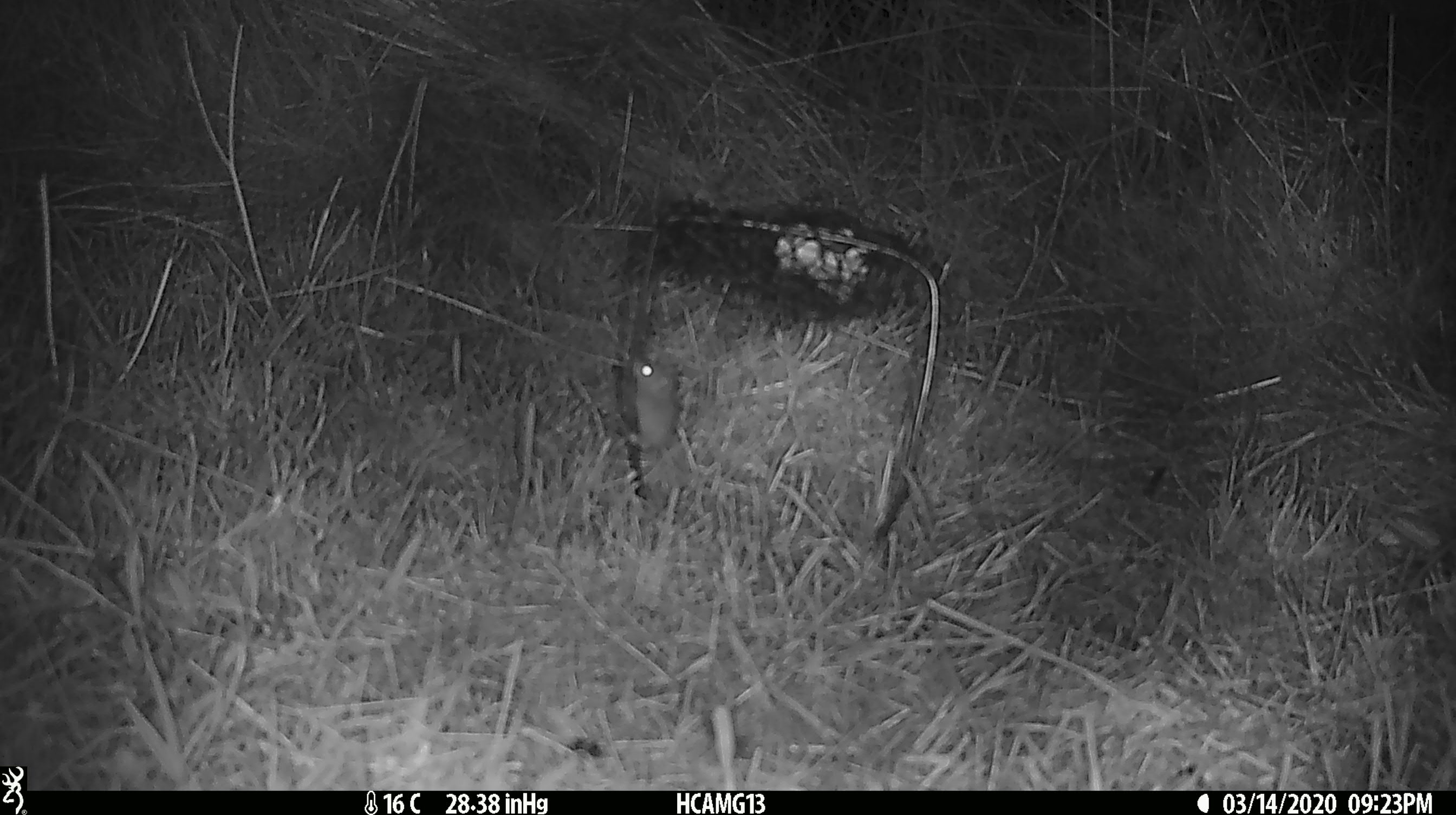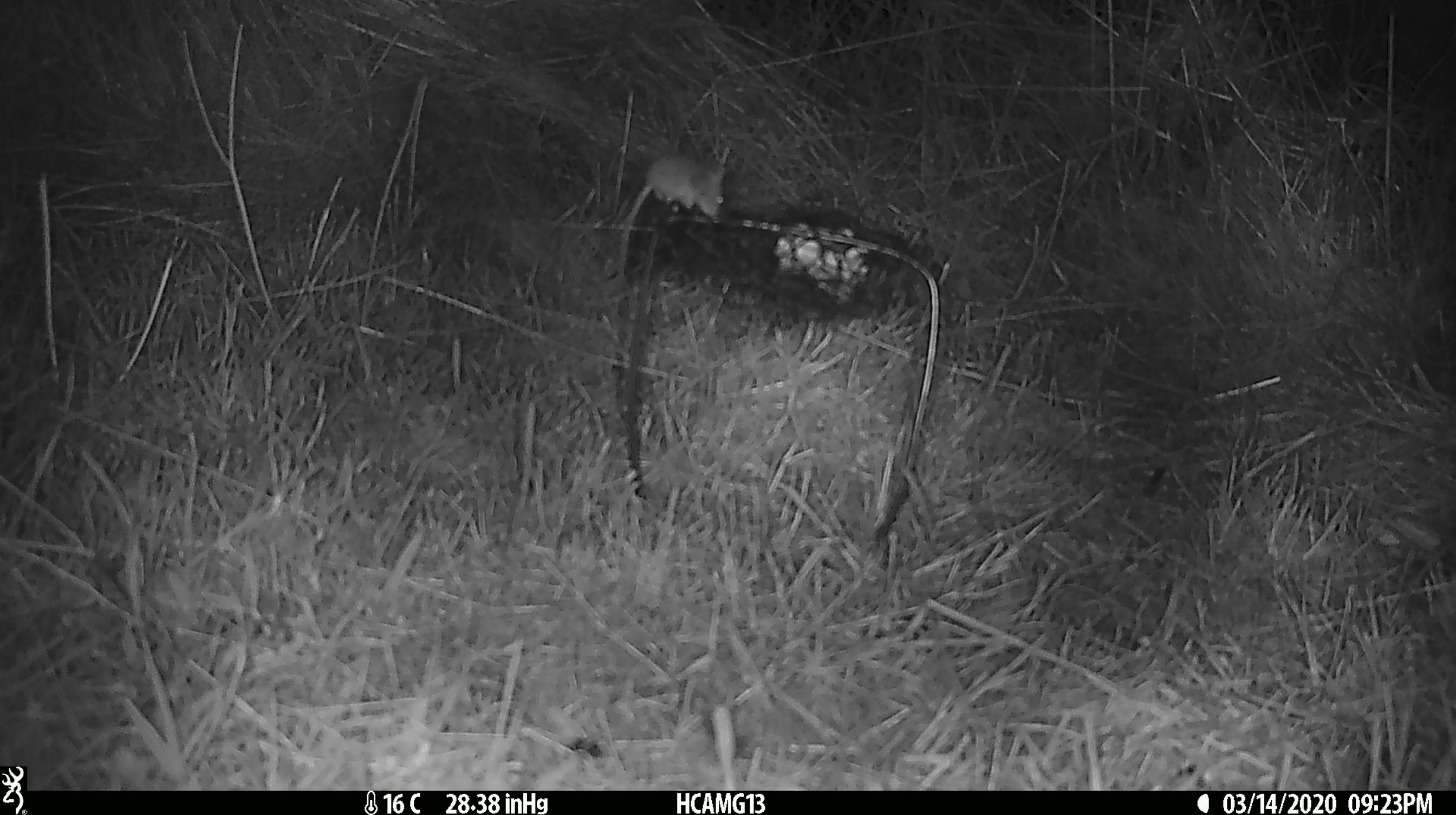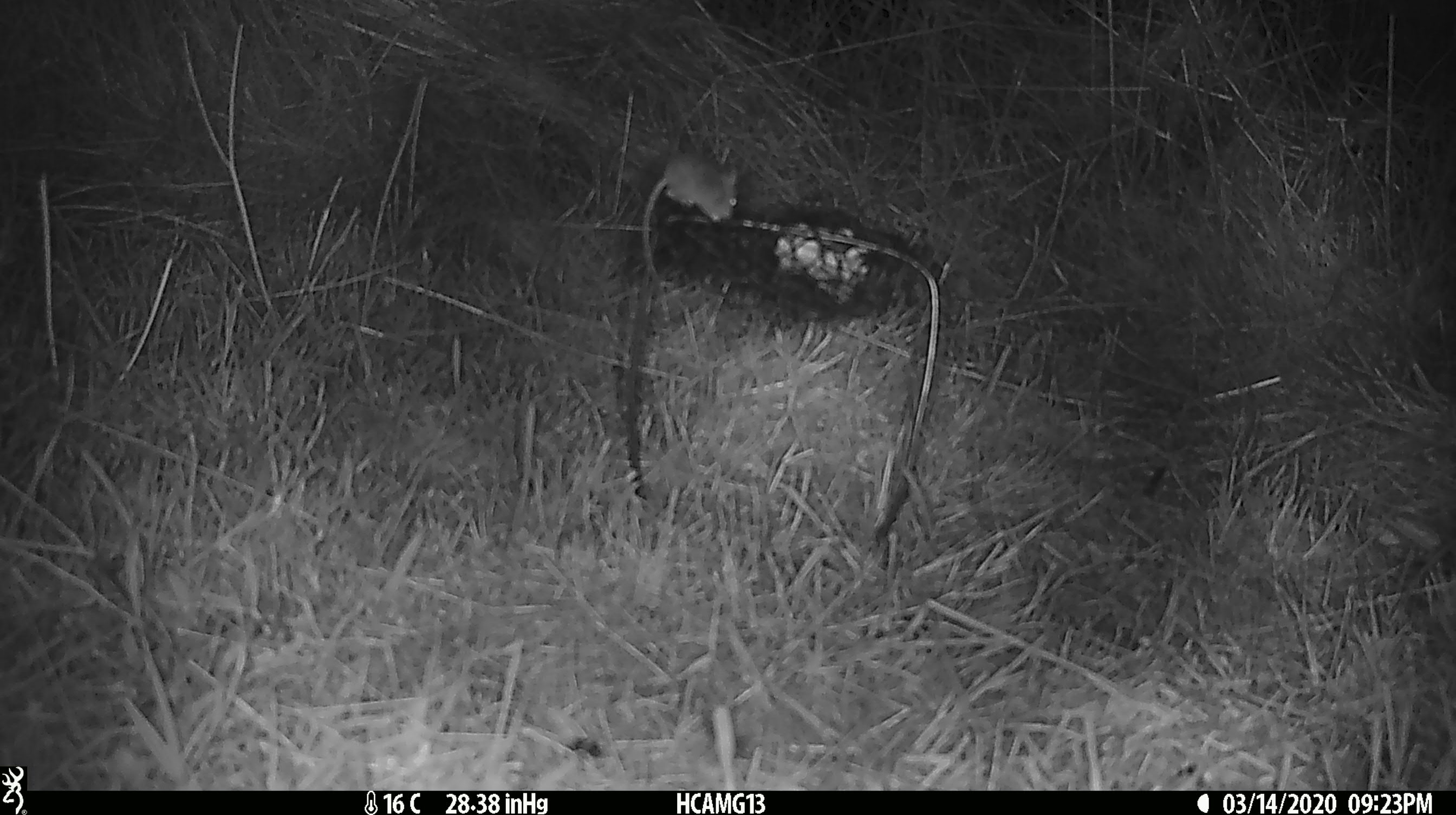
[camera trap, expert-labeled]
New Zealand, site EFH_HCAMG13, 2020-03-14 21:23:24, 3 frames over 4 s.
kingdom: Animalia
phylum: Chordata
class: Mammalia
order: Rodentia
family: Muridae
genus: Mus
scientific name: Mus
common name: mouse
Mouse (Mus).